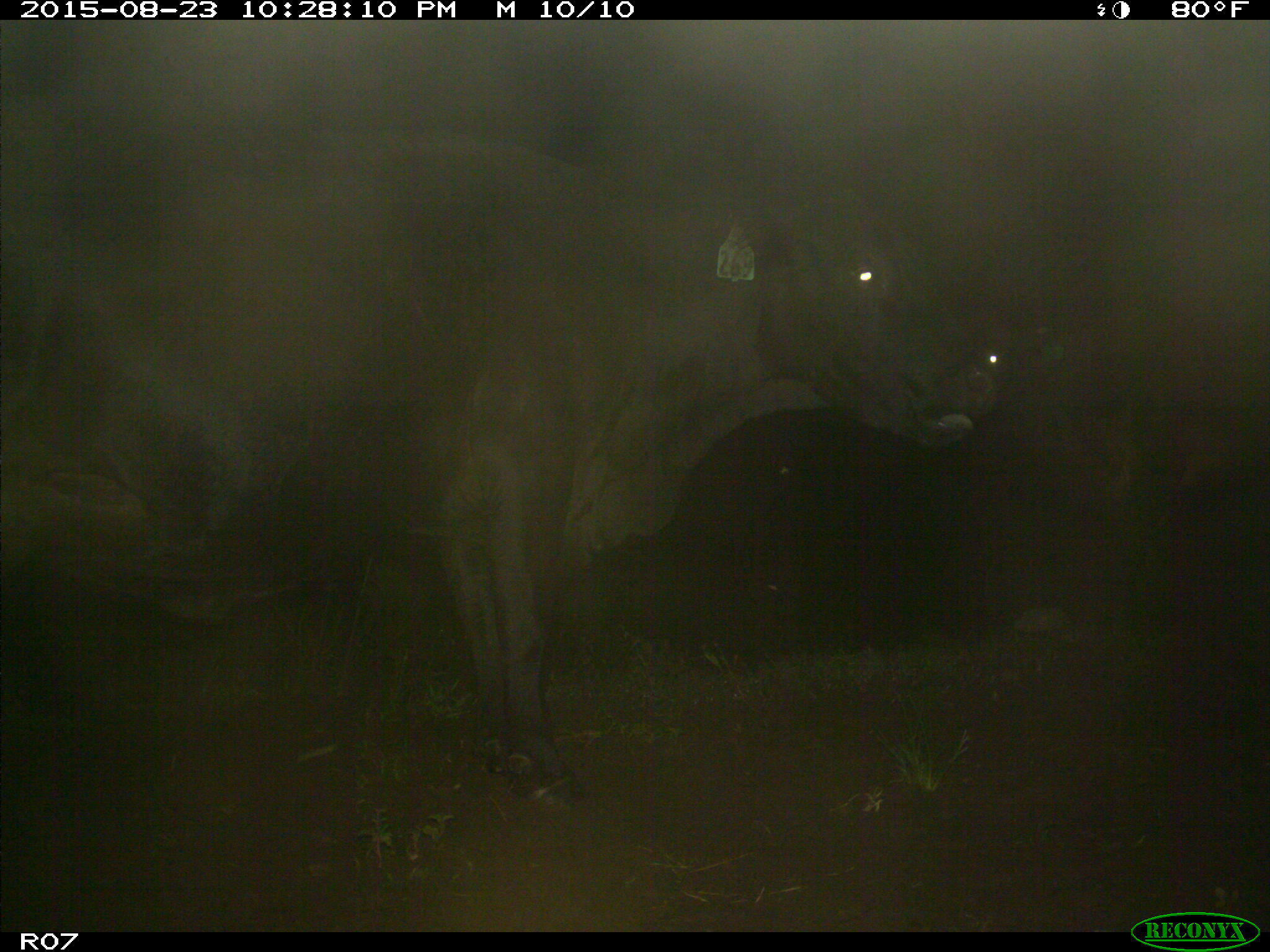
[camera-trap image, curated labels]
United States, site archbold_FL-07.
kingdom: Animalia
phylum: Chordata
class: Mammalia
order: Artiodactyla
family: Bovidae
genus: Bos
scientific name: Bos taurus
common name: domestic cow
Bos taurus (domestic cow).